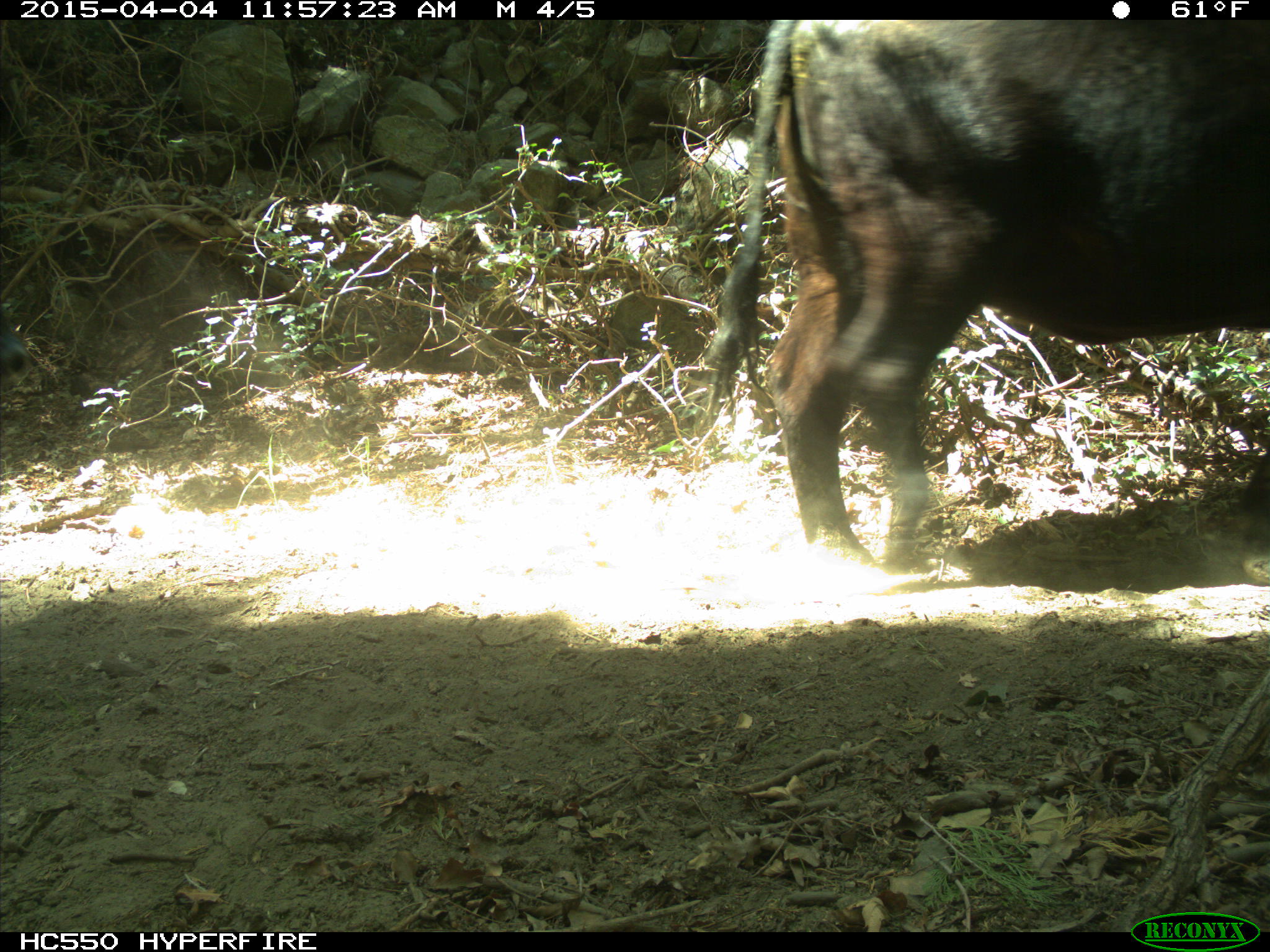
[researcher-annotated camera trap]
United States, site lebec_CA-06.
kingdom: Animalia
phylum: Chordata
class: Mammalia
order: Artiodactyla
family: Bovidae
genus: Bos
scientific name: Bos taurus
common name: domestic cow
Bos taurus (domestic cow).